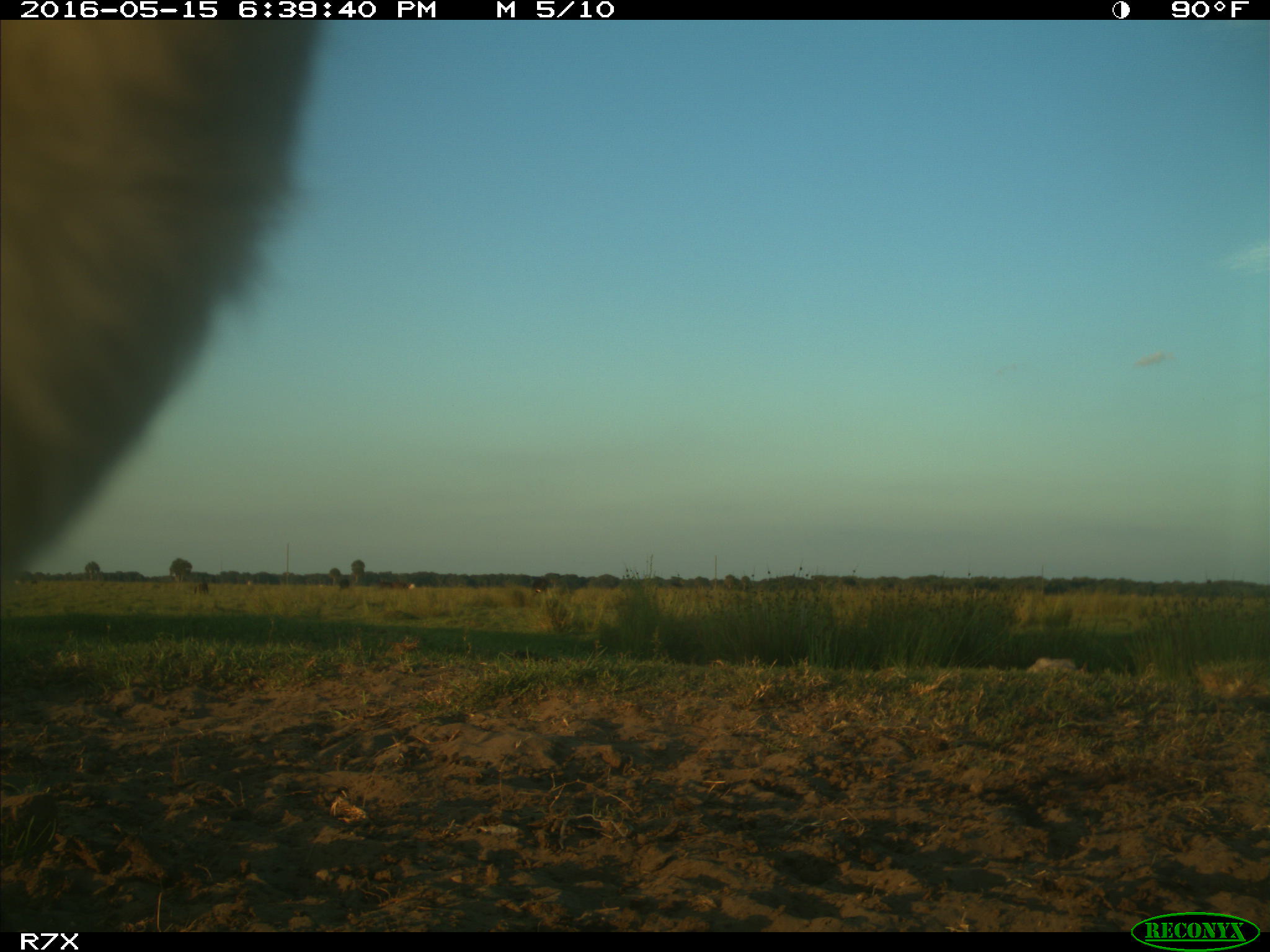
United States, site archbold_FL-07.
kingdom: Animalia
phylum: Chordata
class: Mammalia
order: Artiodactyla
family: Bovidae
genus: Bos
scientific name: Bos taurus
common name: domestic cow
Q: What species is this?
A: Bos taurus (domestic cow).